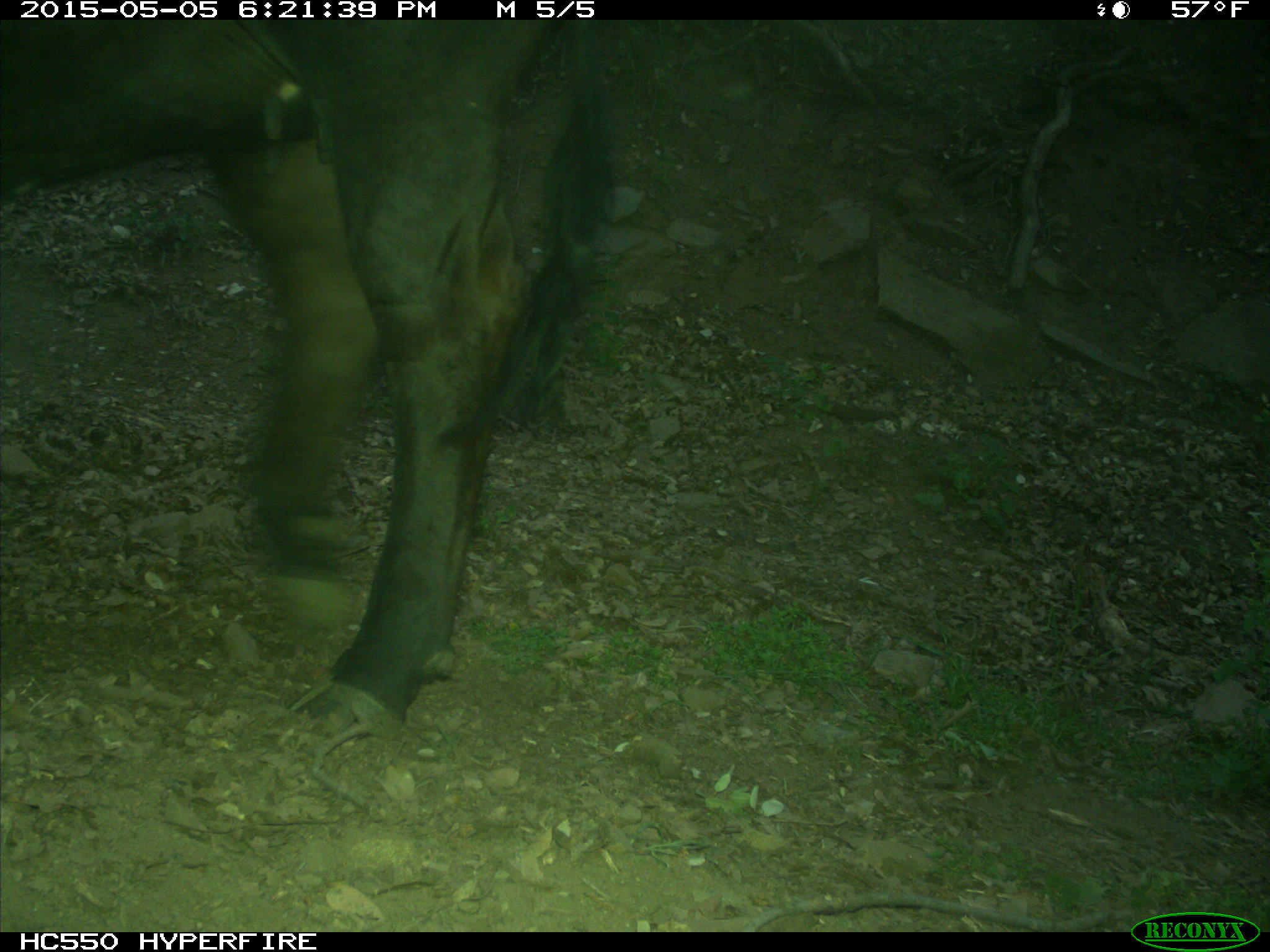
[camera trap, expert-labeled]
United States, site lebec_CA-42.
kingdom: Animalia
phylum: Chordata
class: Mammalia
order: Artiodactyla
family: Bovidae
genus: Bos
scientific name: Bos taurus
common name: domestic cow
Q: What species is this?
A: Bos taurus (domestic cow).